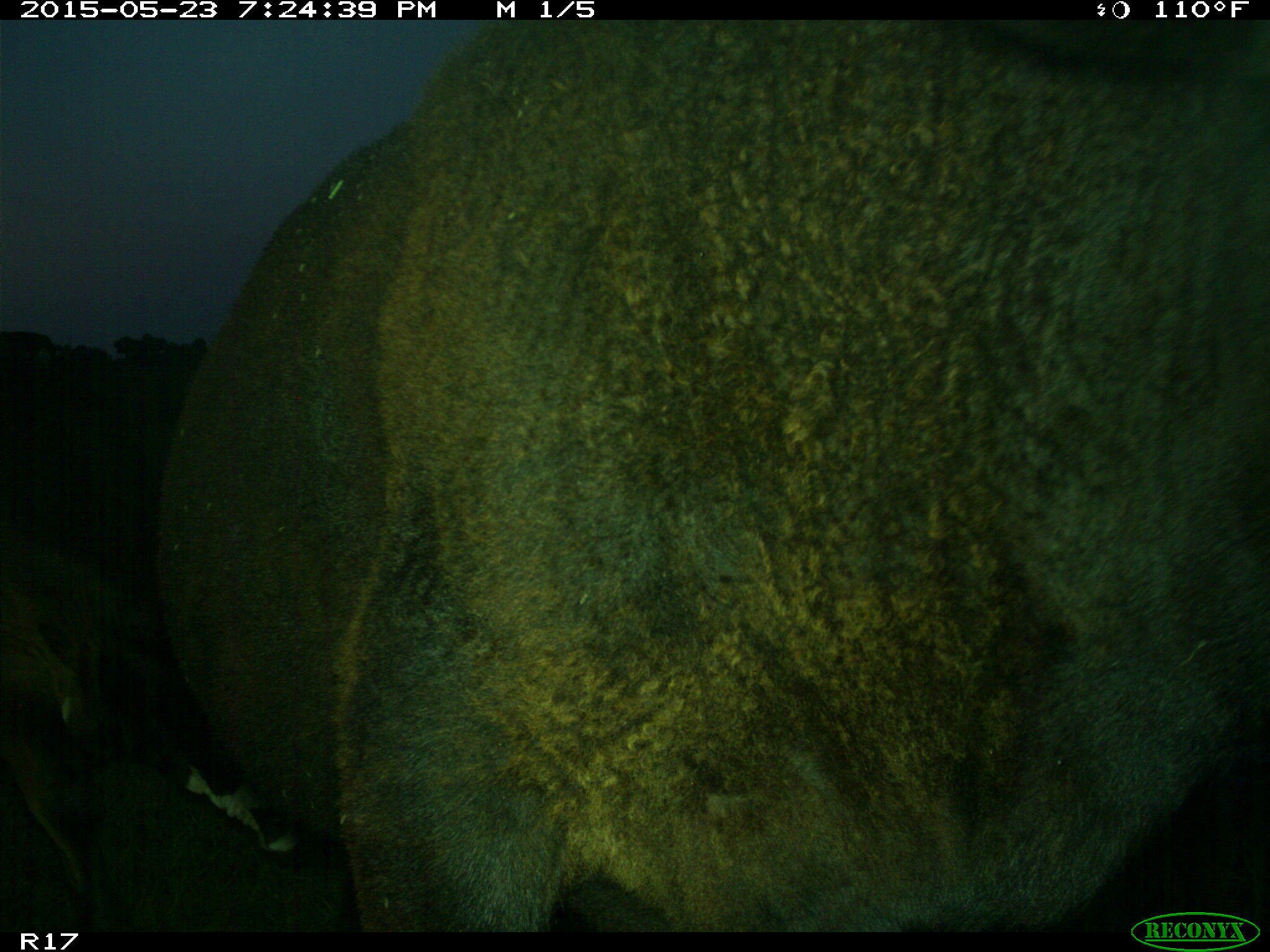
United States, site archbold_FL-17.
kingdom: Animalia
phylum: Chordata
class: Mammalia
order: Artiodactyla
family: Bovidae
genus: Bos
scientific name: Bos taurus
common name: domestic cow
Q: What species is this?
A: Bos taurus (domestic cow).